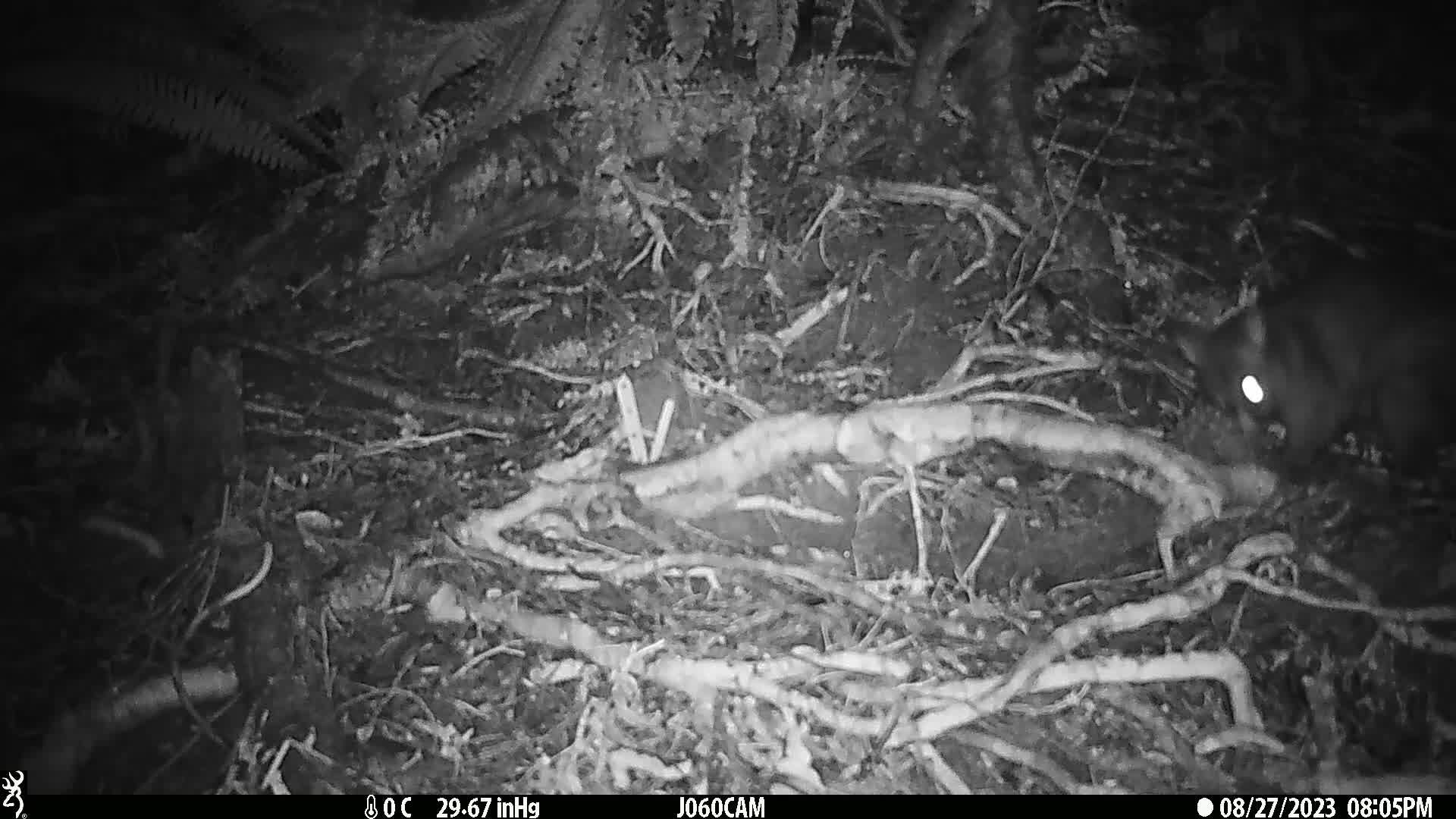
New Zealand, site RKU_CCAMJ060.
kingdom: Animalia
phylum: Chordata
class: Mammalia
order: Diprotodontia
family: Phalangeridae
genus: Trichosurus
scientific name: Trichosurus vulpecula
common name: common brushtail possum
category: possum